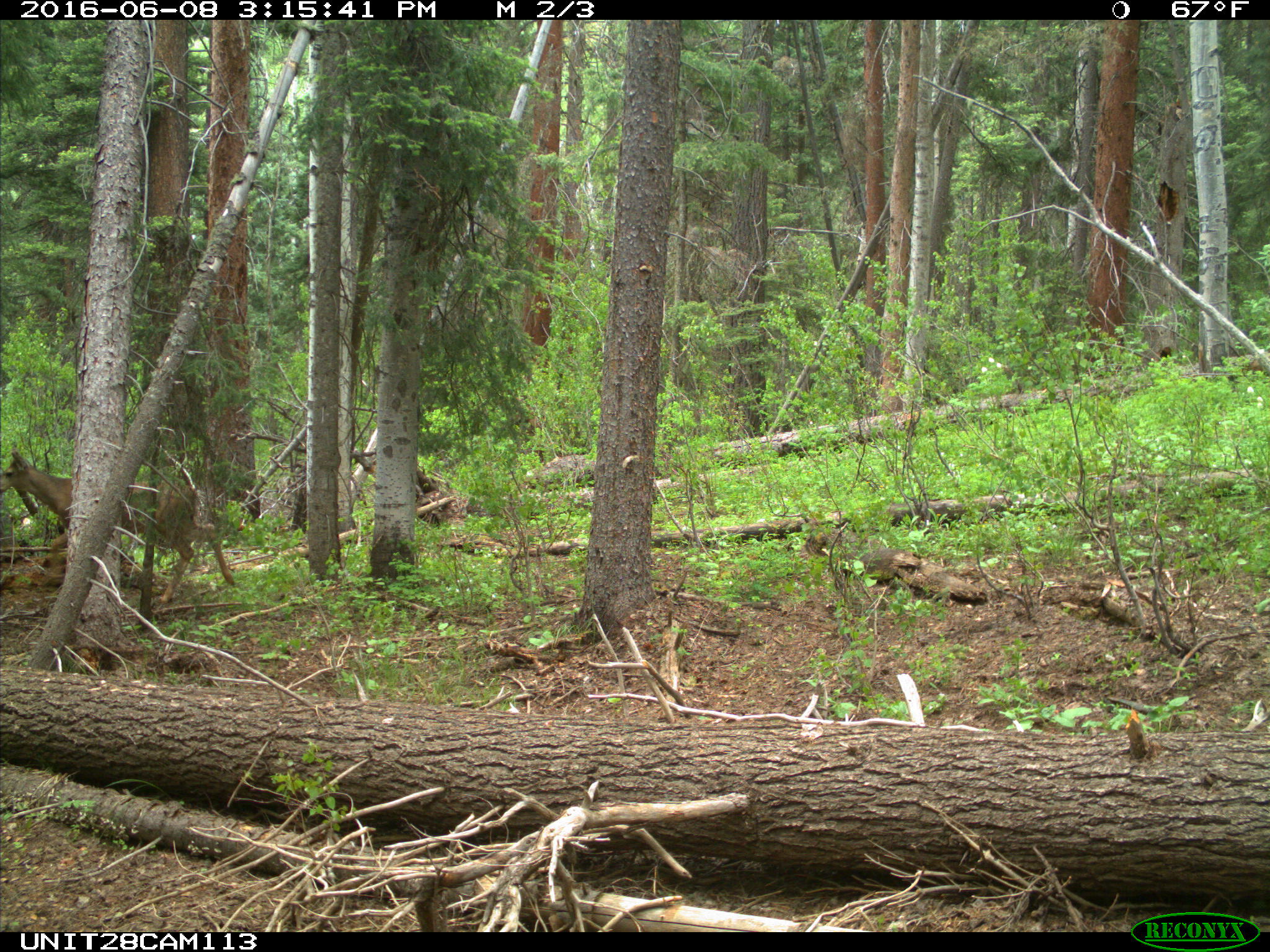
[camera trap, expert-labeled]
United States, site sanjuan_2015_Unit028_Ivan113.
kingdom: Animalia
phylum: Chordata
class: Mammalia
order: Artiodactyla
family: Cervidae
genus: Odocoileus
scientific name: Odocoileus hemionus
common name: mule deer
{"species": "Odocoileus hemionus (mule deer)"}